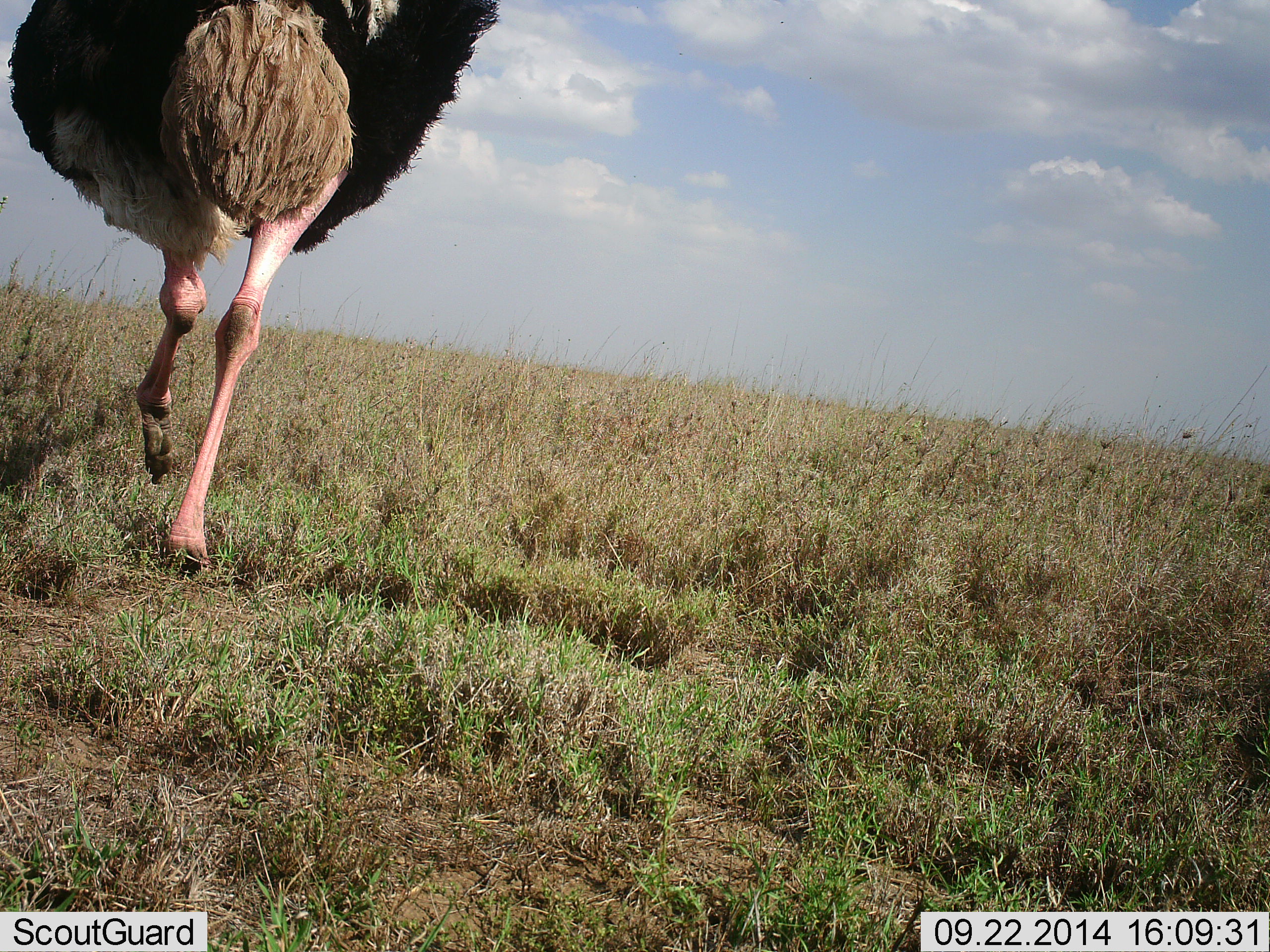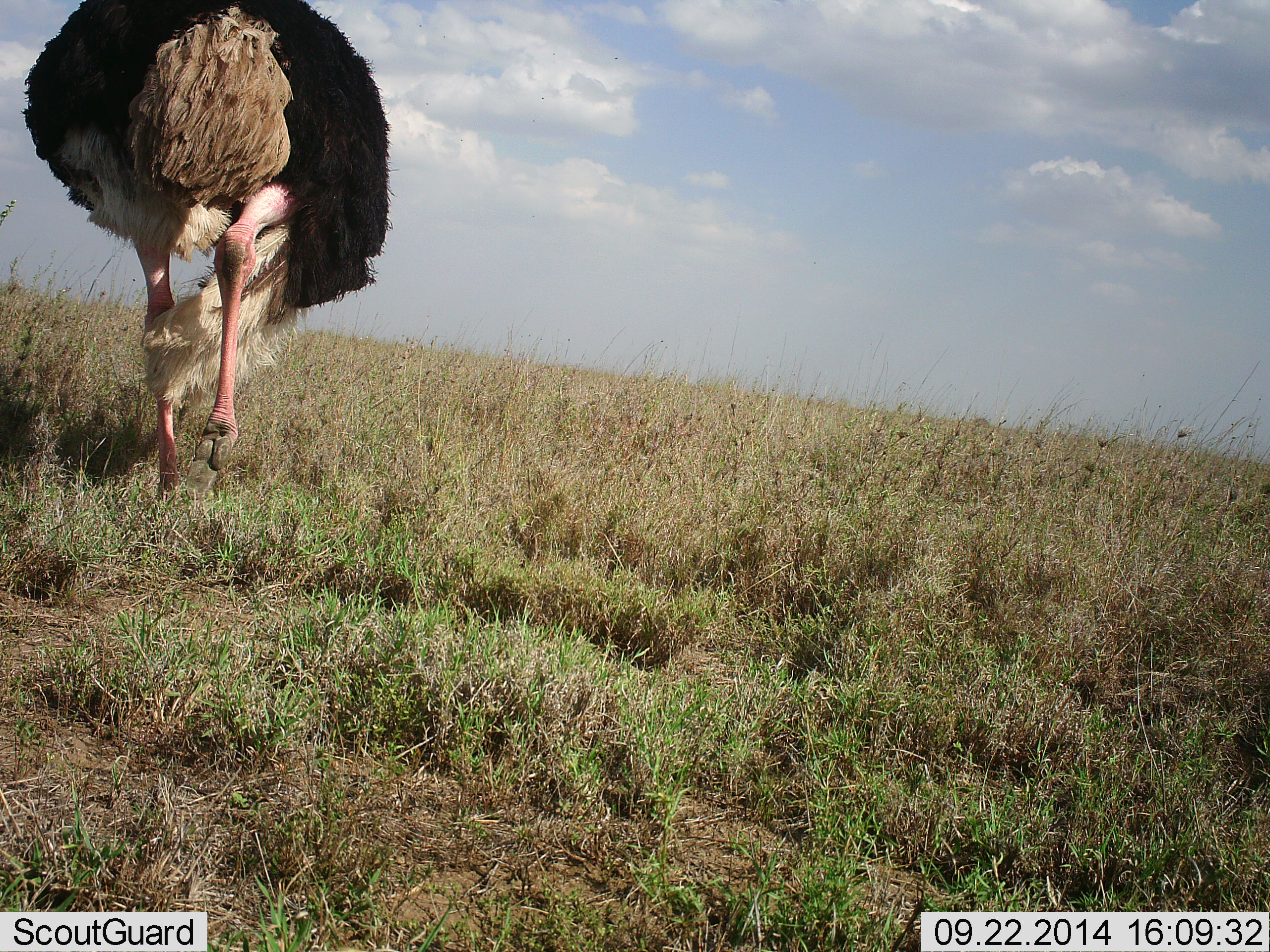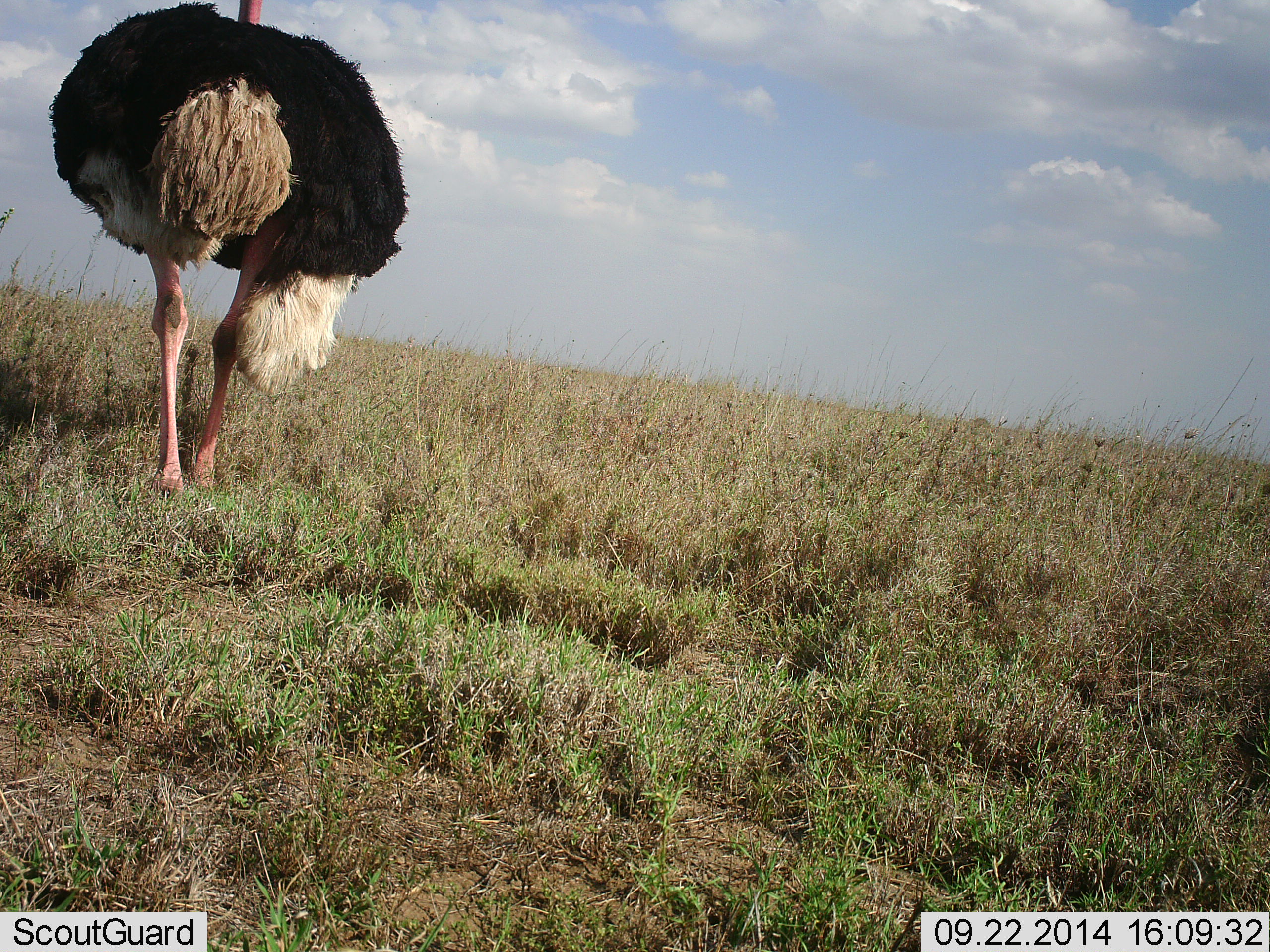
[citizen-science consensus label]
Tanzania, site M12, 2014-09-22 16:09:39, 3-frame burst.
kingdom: Animalia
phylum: Chordata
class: Aves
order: Struthioniformes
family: Struthionidae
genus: Struthio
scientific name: Struthio camelus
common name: ostrich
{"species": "ostrich (Struthio camelus)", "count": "1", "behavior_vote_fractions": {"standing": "0%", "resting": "0%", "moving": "90%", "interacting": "0%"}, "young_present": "0%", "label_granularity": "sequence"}